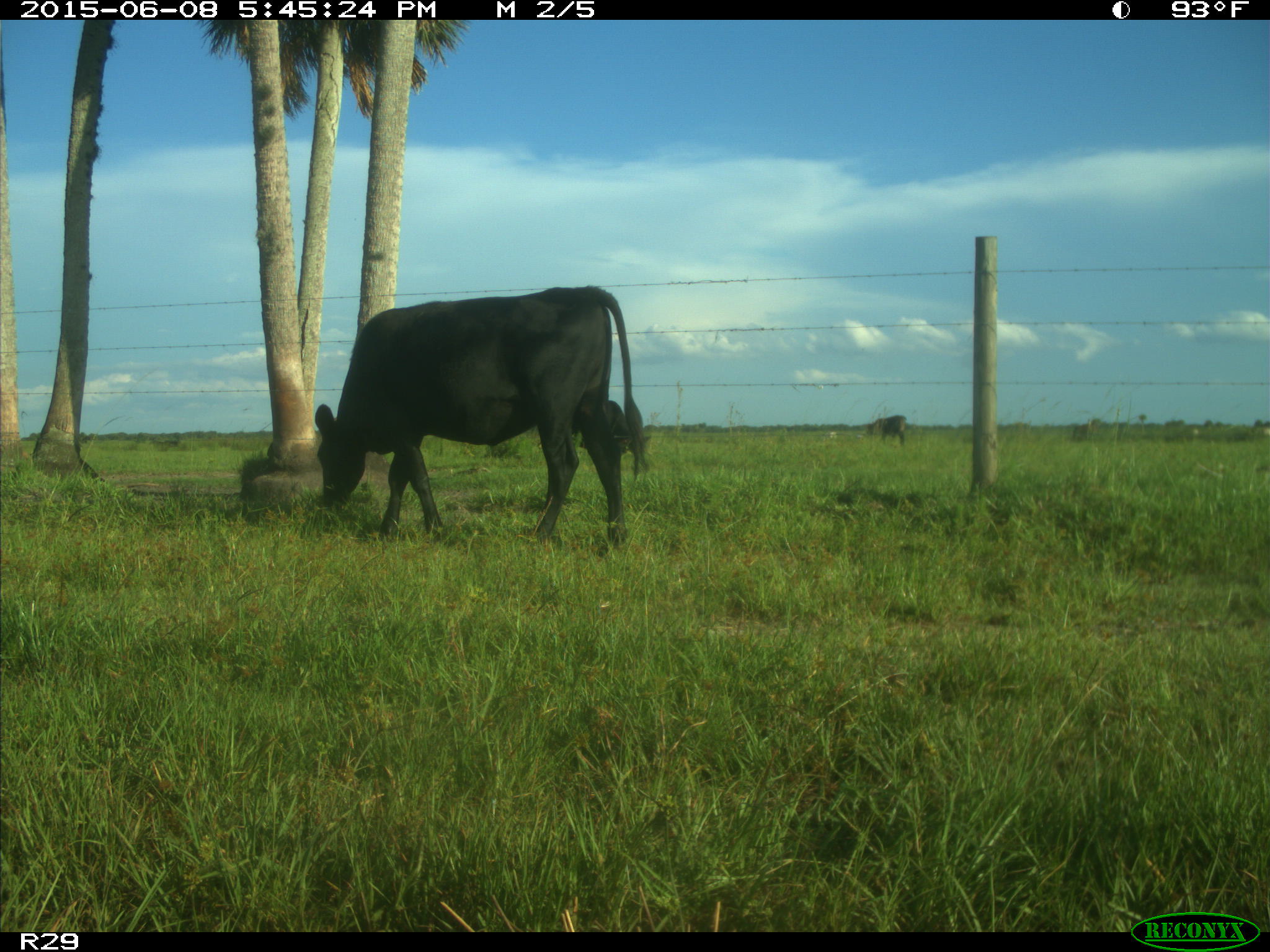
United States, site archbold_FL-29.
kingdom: Animalia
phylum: Chordata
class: Mammalia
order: Artiodactyla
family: Bovidae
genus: Bos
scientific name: Bos taurus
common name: domestic cow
Bos taurus (domestic cow).